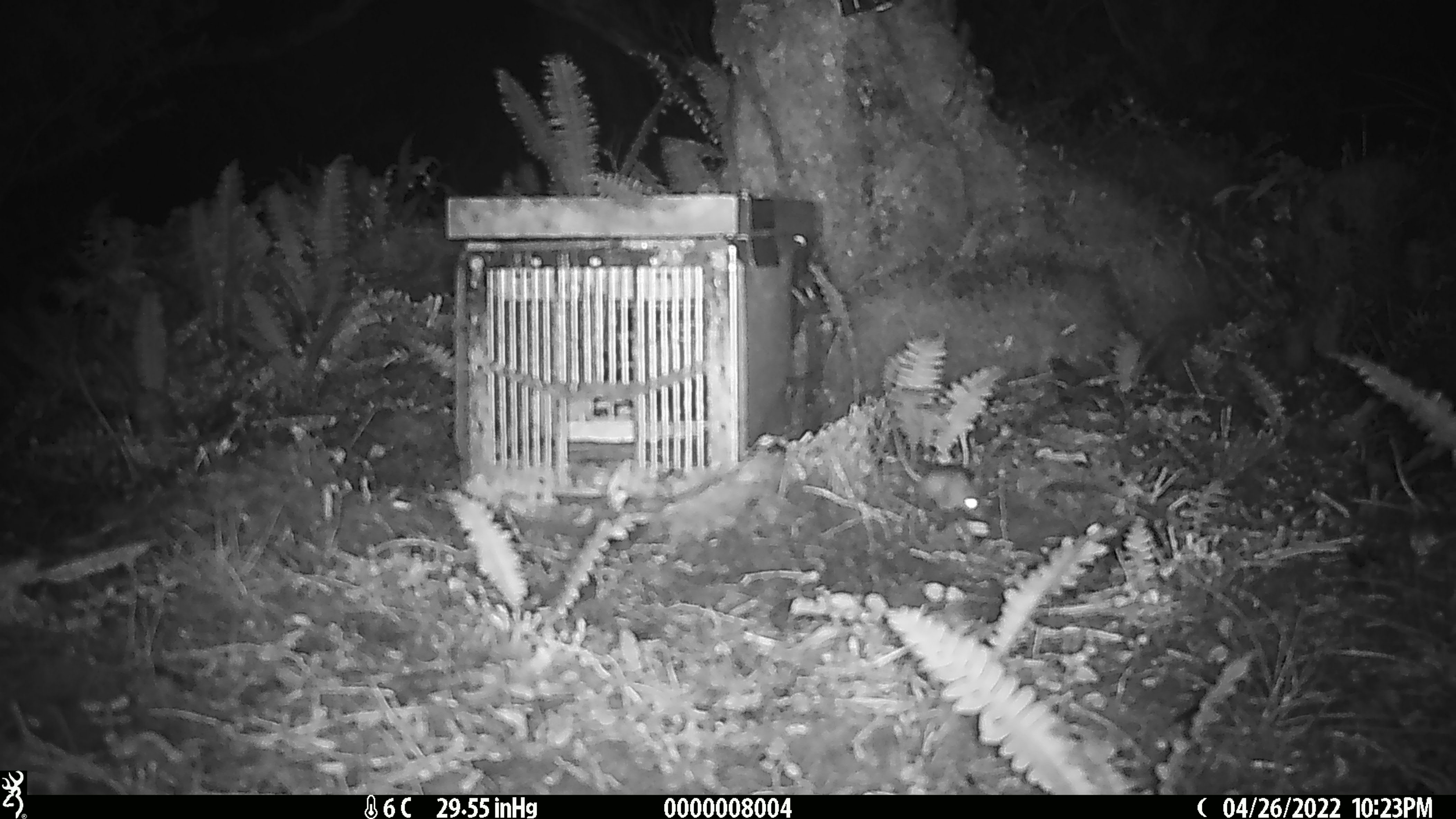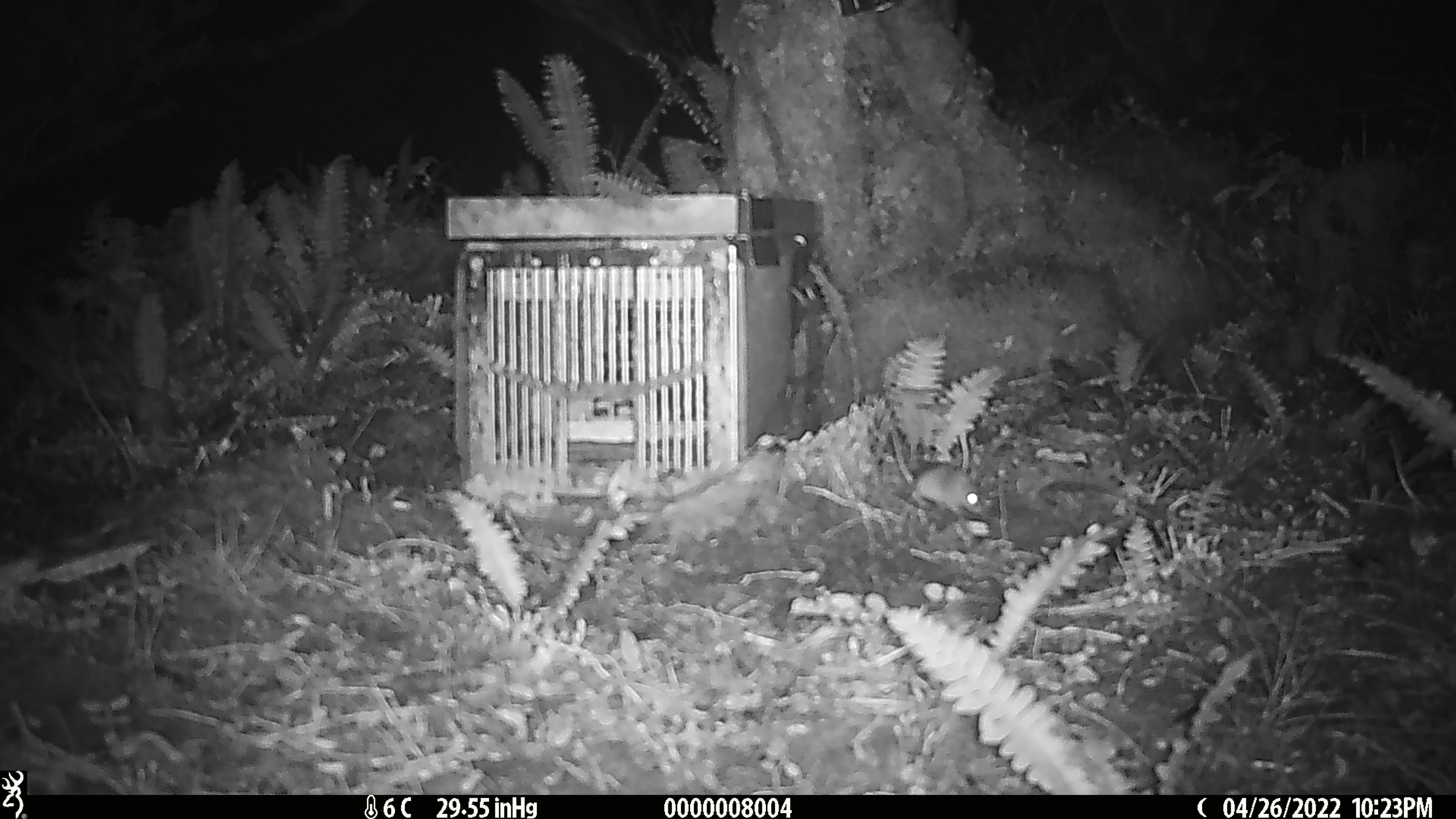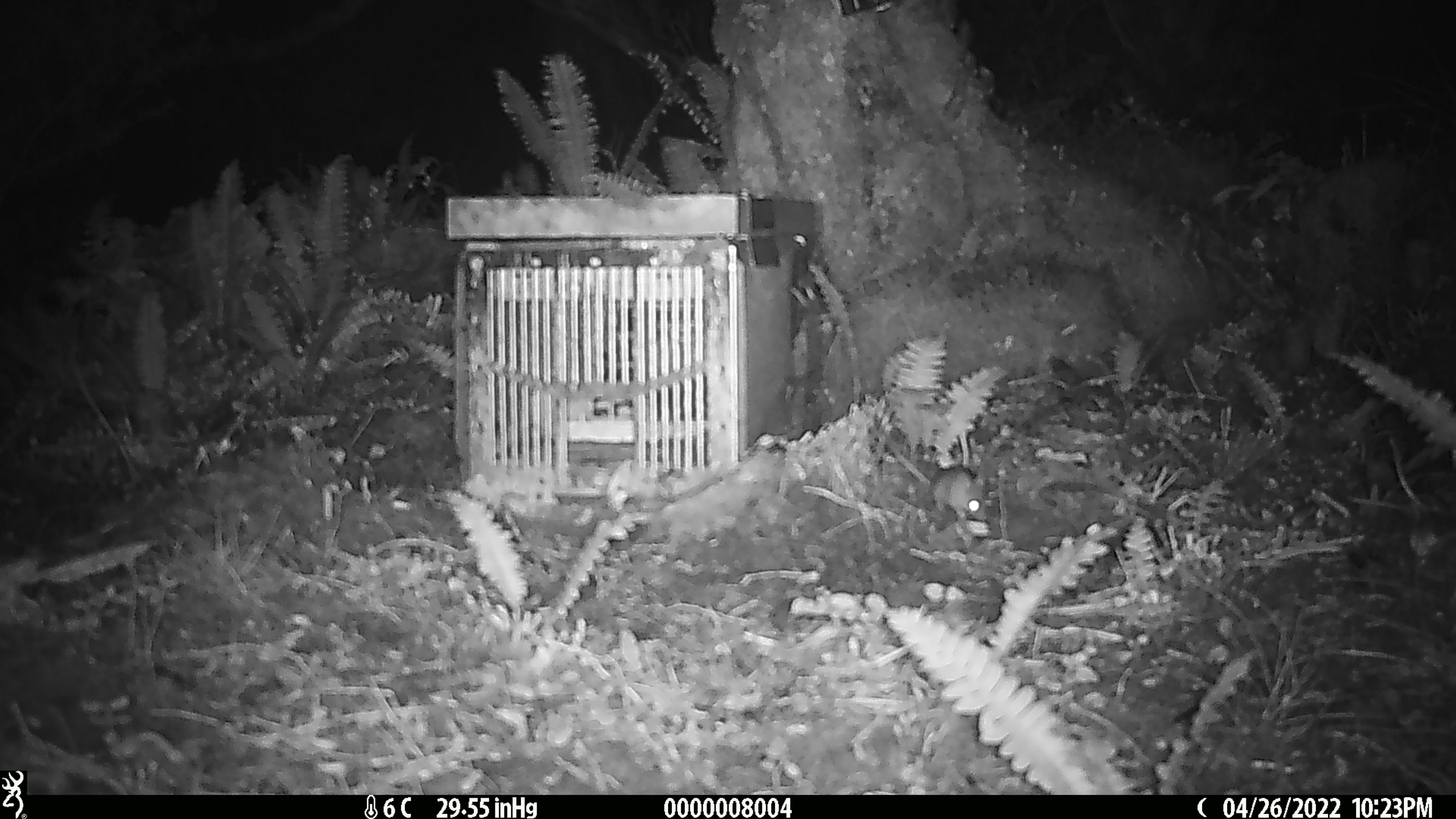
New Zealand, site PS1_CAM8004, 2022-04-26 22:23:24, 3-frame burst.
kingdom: Animalia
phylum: Chordata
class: Mammalia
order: Rodentia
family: Muridae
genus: Mus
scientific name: Mus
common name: mouse